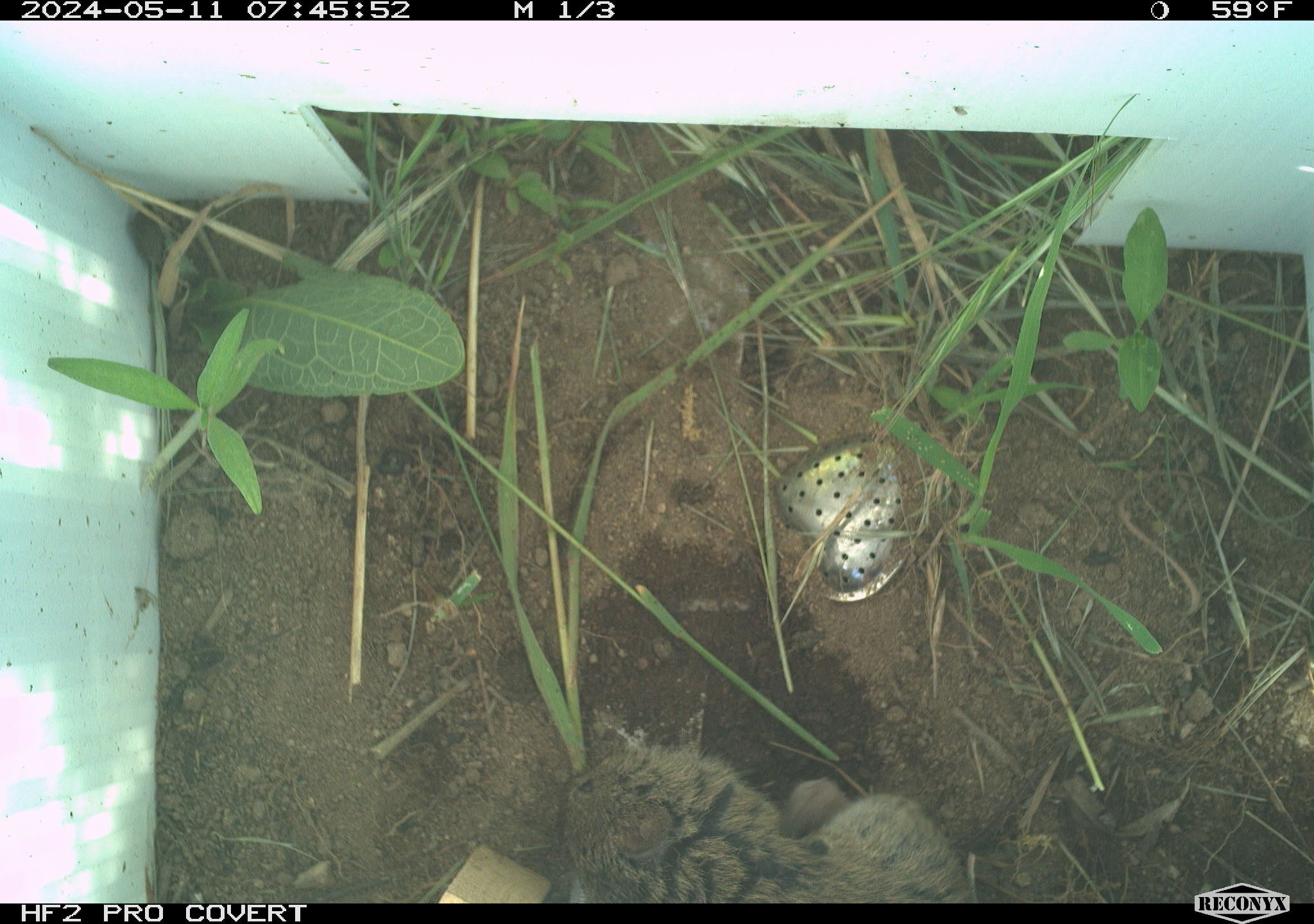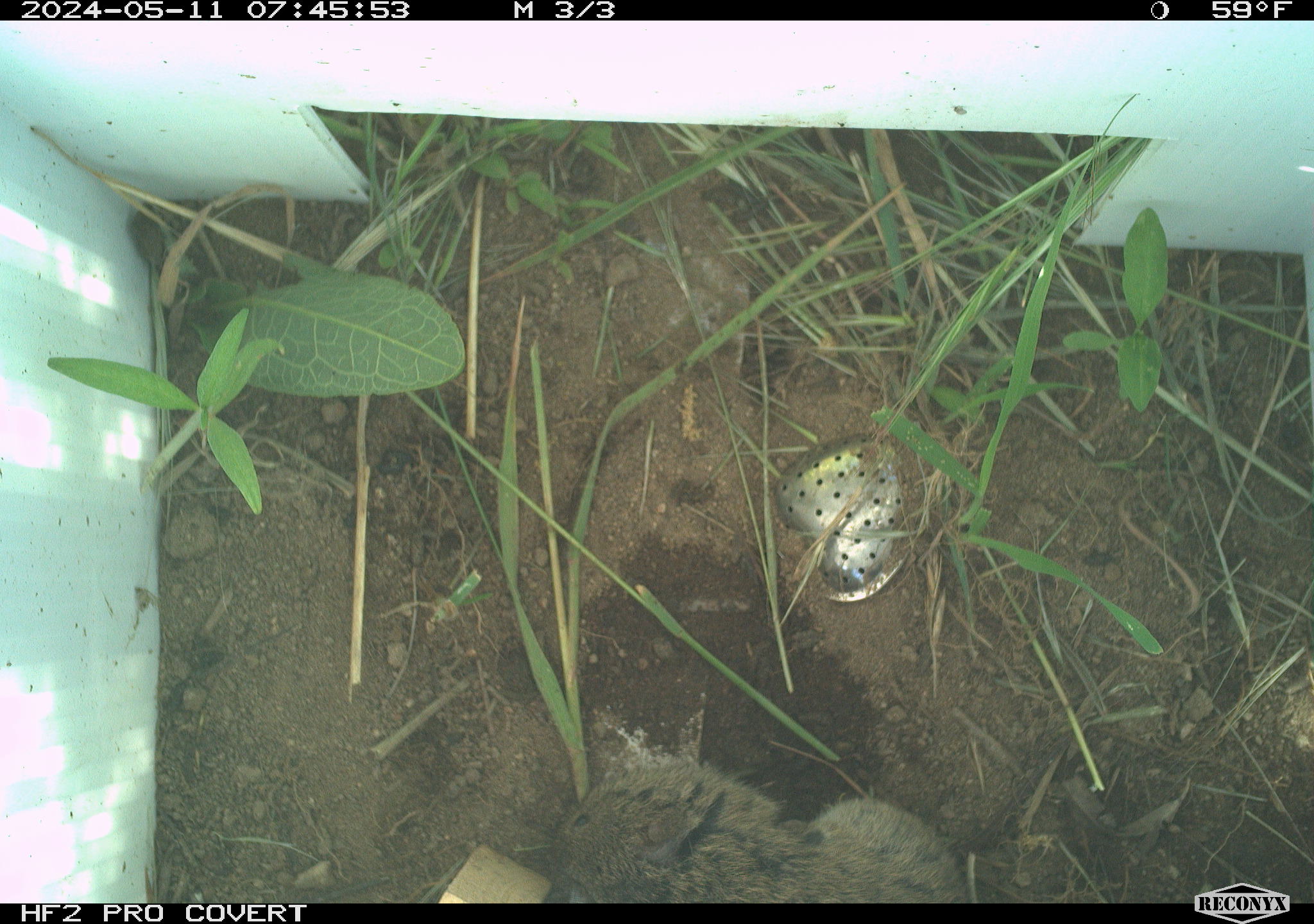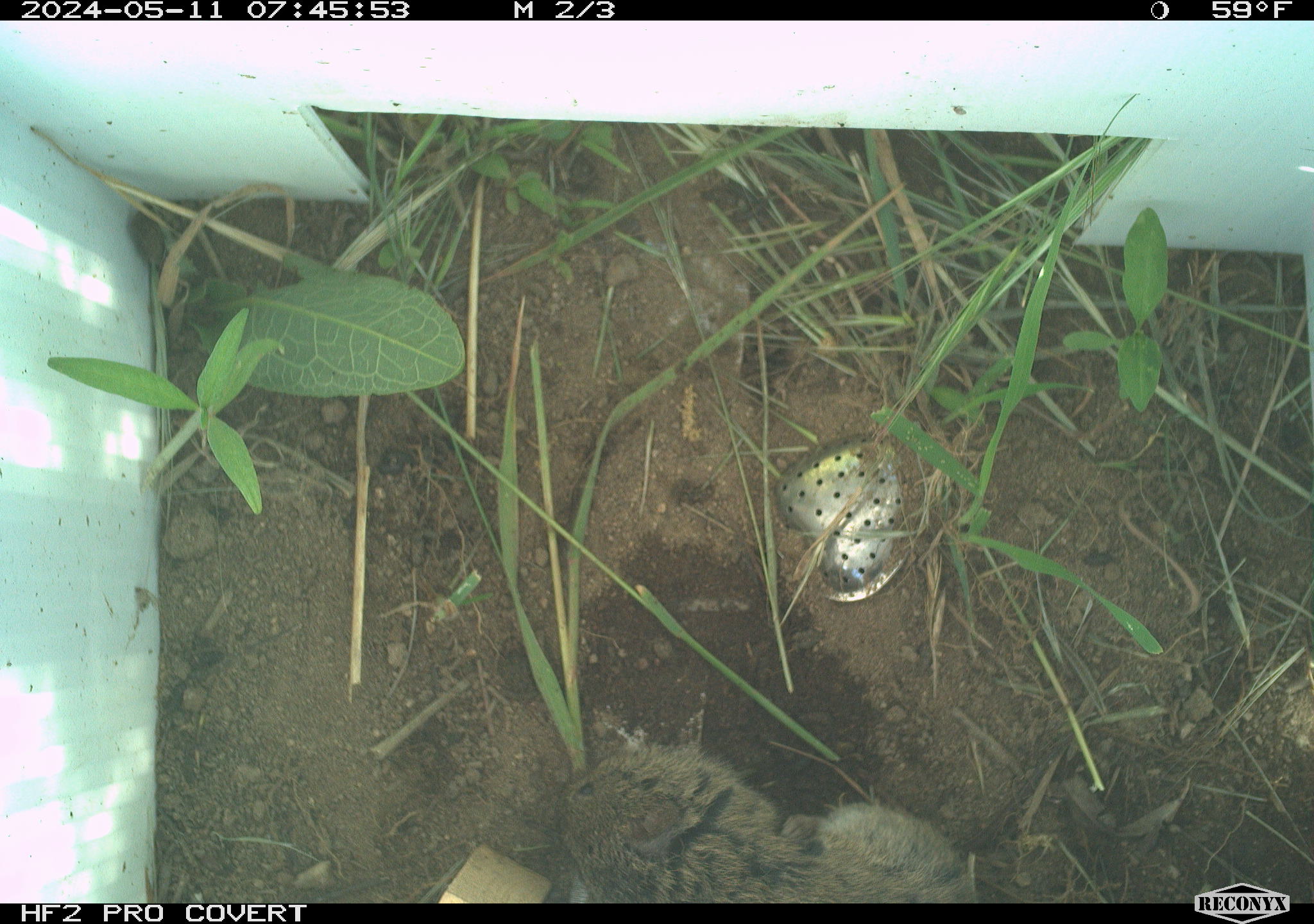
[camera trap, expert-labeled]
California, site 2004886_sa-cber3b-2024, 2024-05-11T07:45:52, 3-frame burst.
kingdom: Animalia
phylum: Chordata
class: Mammalia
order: Rodentia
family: Cricetidae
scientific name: Arvicolinae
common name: voles, lemmings, and muskrats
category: arvicolinae subfamily